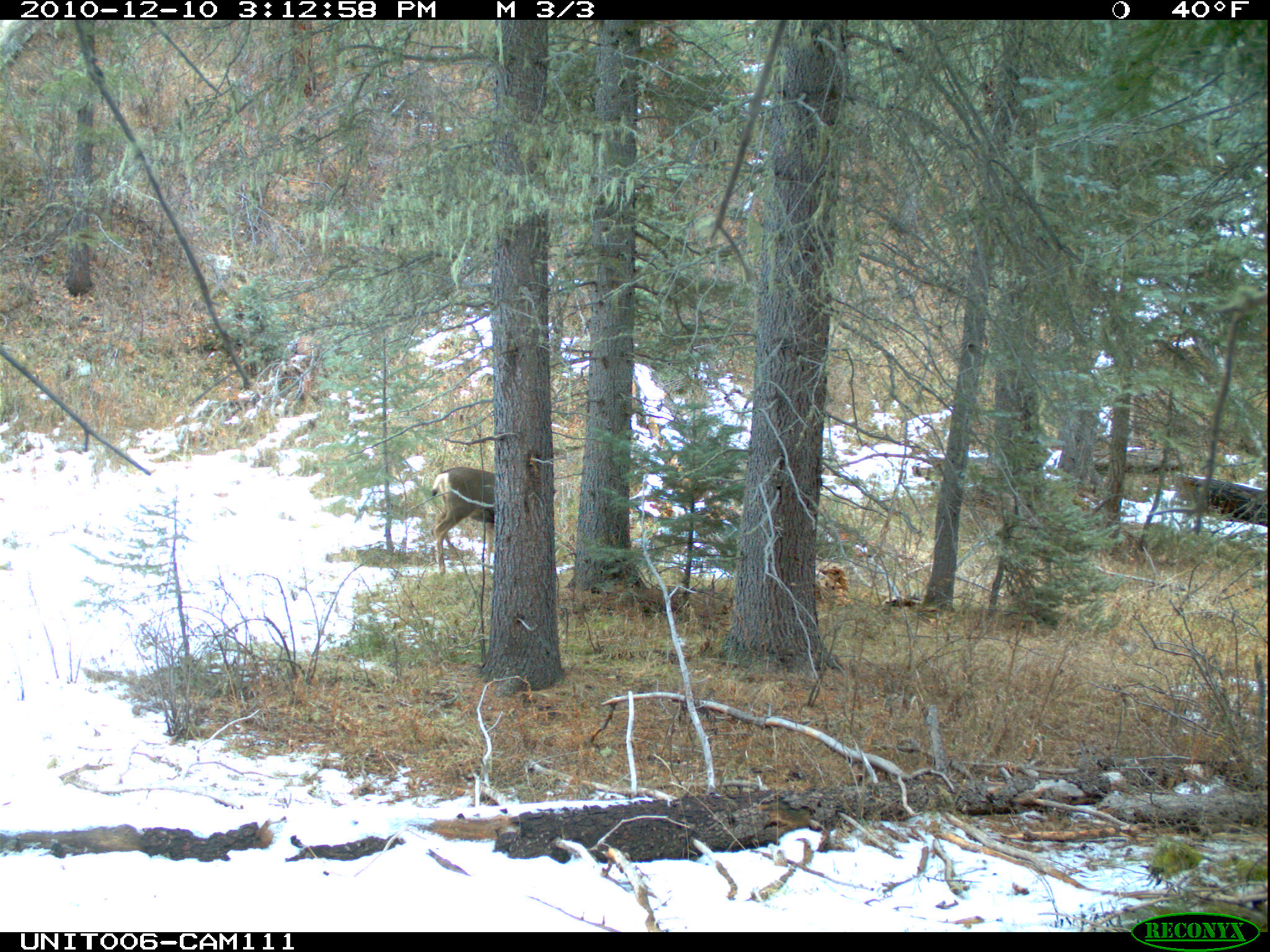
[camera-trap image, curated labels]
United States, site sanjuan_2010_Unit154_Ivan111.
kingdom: Animalia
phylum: Chordata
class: Mammalia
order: Artiodactyla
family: Cervidae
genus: Odocoileus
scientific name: Odocoileus hemionus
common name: mule deer